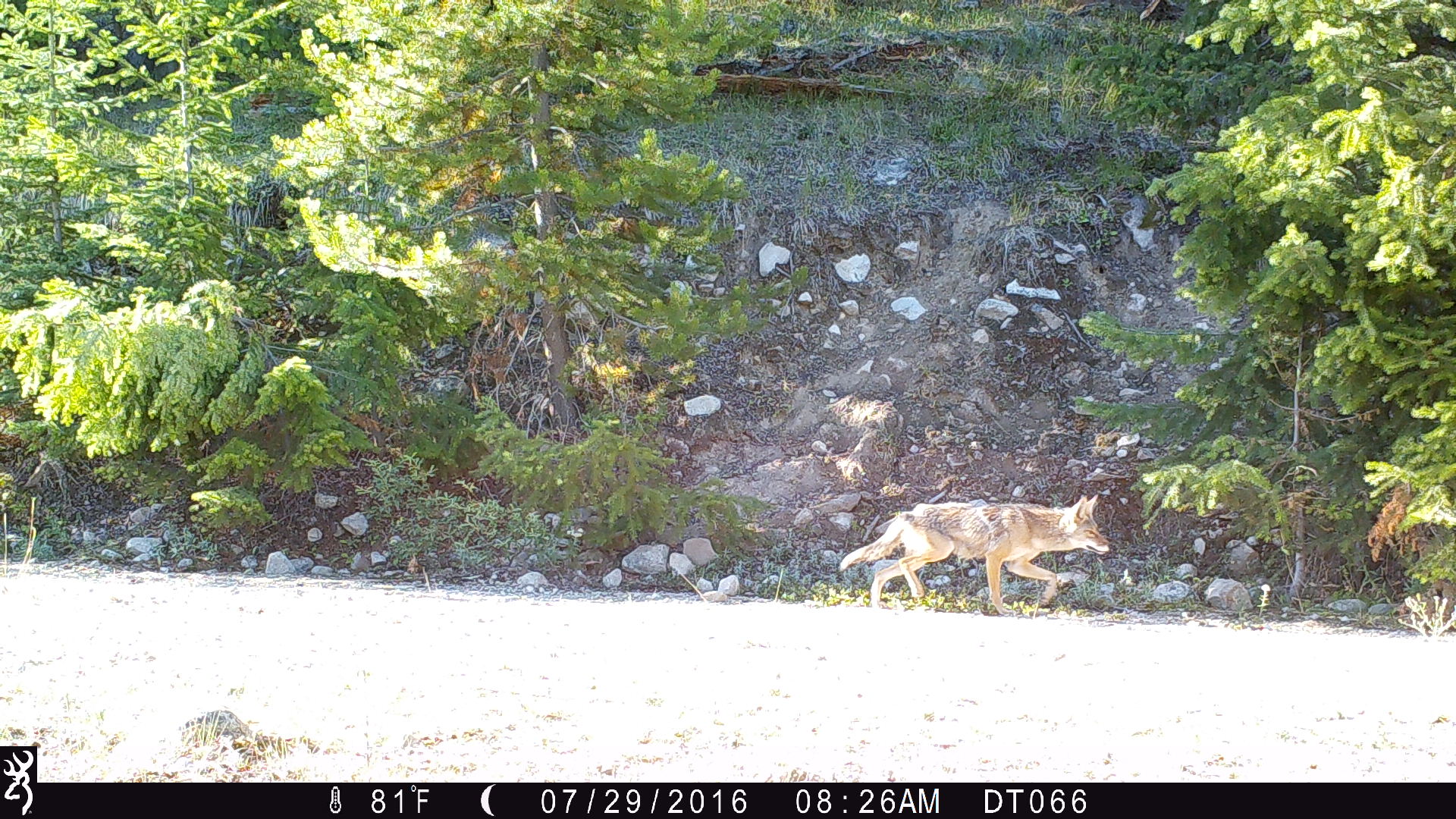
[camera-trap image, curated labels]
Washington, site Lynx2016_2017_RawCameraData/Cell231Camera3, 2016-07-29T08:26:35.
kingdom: Animalia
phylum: Chordata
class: Mammalia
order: Carnivora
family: Canidae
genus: Canis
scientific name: Canis latrans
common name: coyote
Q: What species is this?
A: Canis latrans (coyote).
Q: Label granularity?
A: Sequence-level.